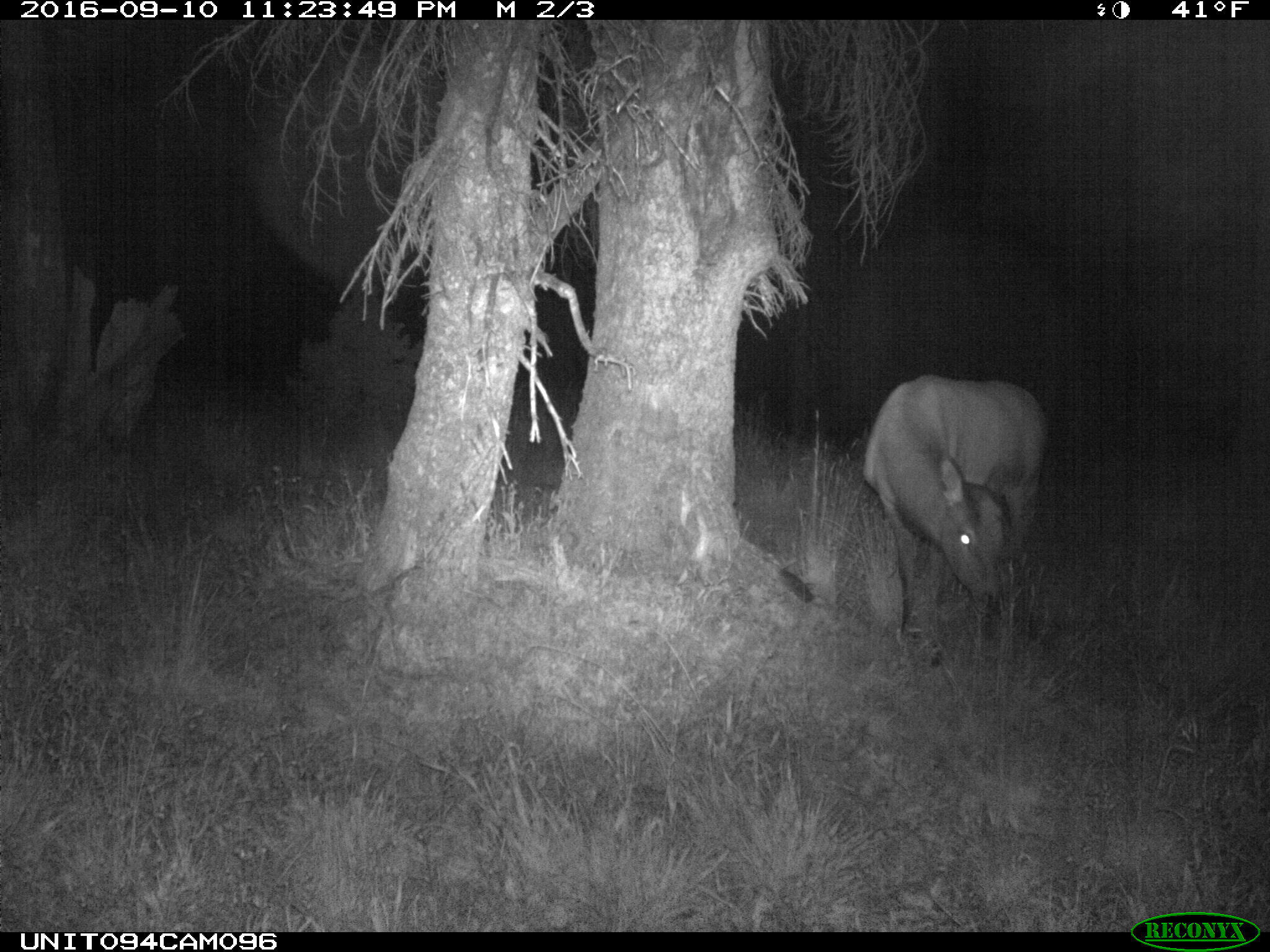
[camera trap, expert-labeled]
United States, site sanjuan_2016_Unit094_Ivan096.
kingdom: Animalia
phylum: Chordata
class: Mammalia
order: Artiodactyla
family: Cervidae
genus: Cervus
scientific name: Cervus elaphus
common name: red deer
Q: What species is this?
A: Cervus elaphus (red deer).